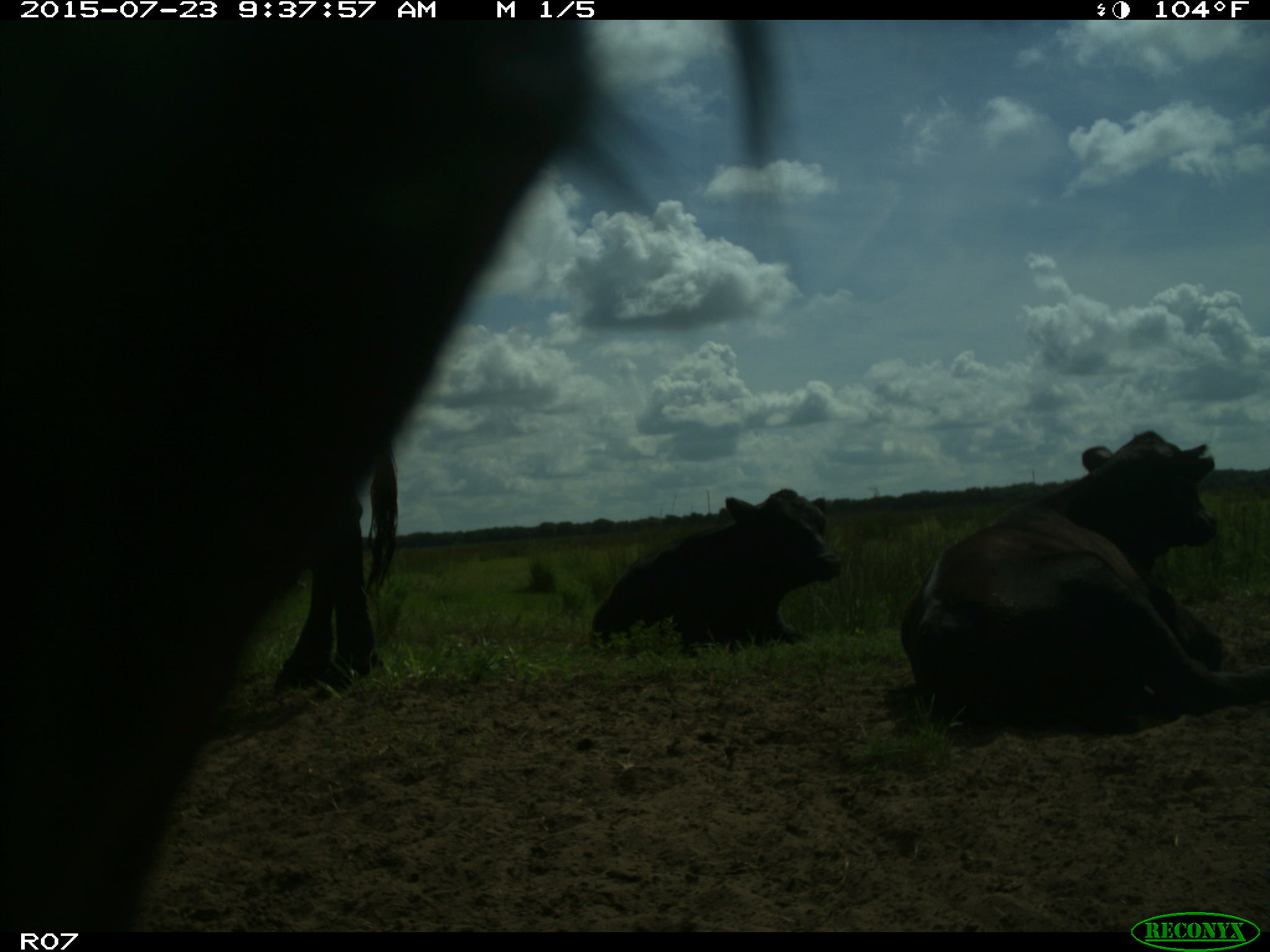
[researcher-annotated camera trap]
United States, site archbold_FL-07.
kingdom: Animalia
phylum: Chordata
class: Mammalia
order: Artiodactyla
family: Bovidae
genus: Bos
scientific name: Bos taurus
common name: domestic cow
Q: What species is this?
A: Bos taurus (domestic cow).